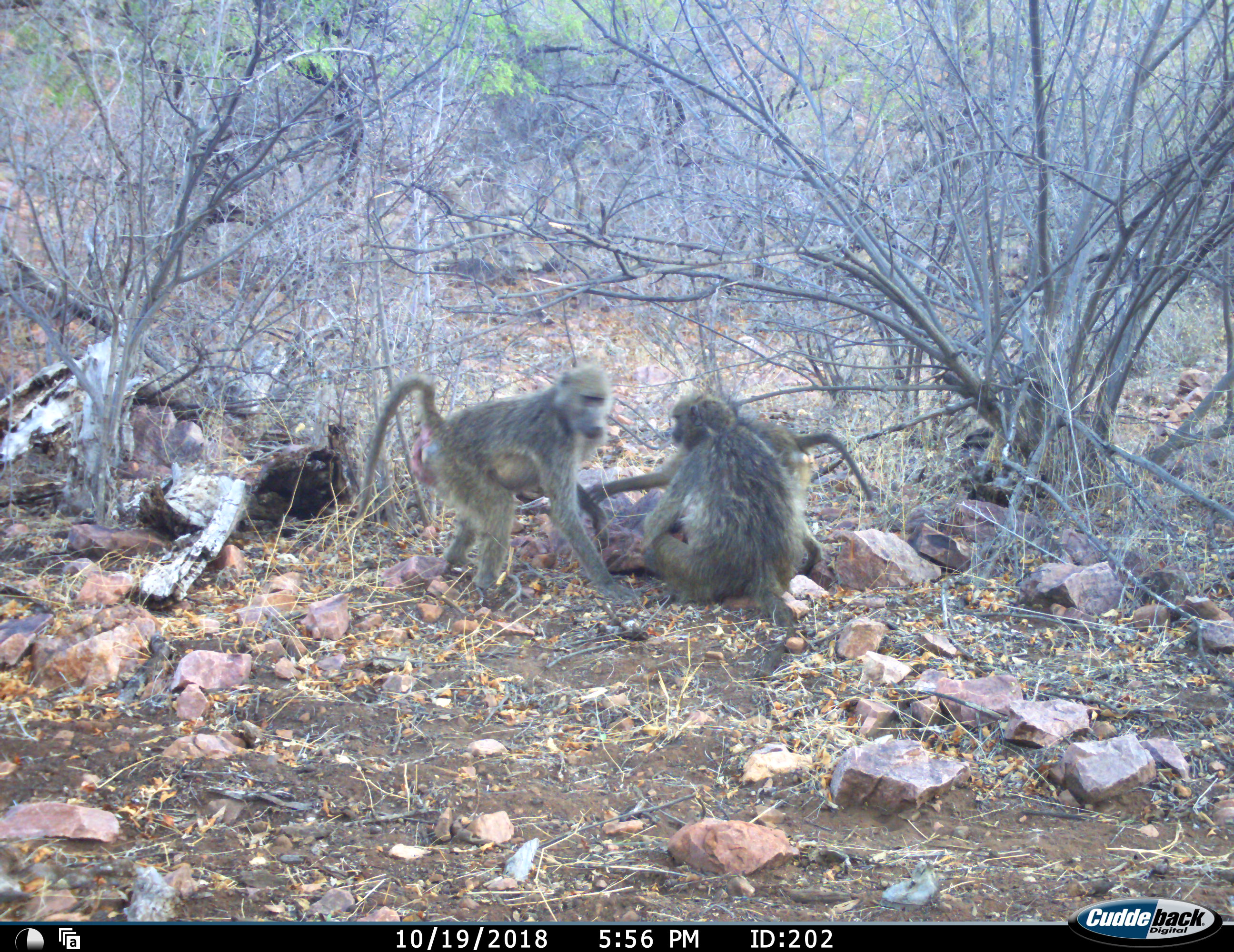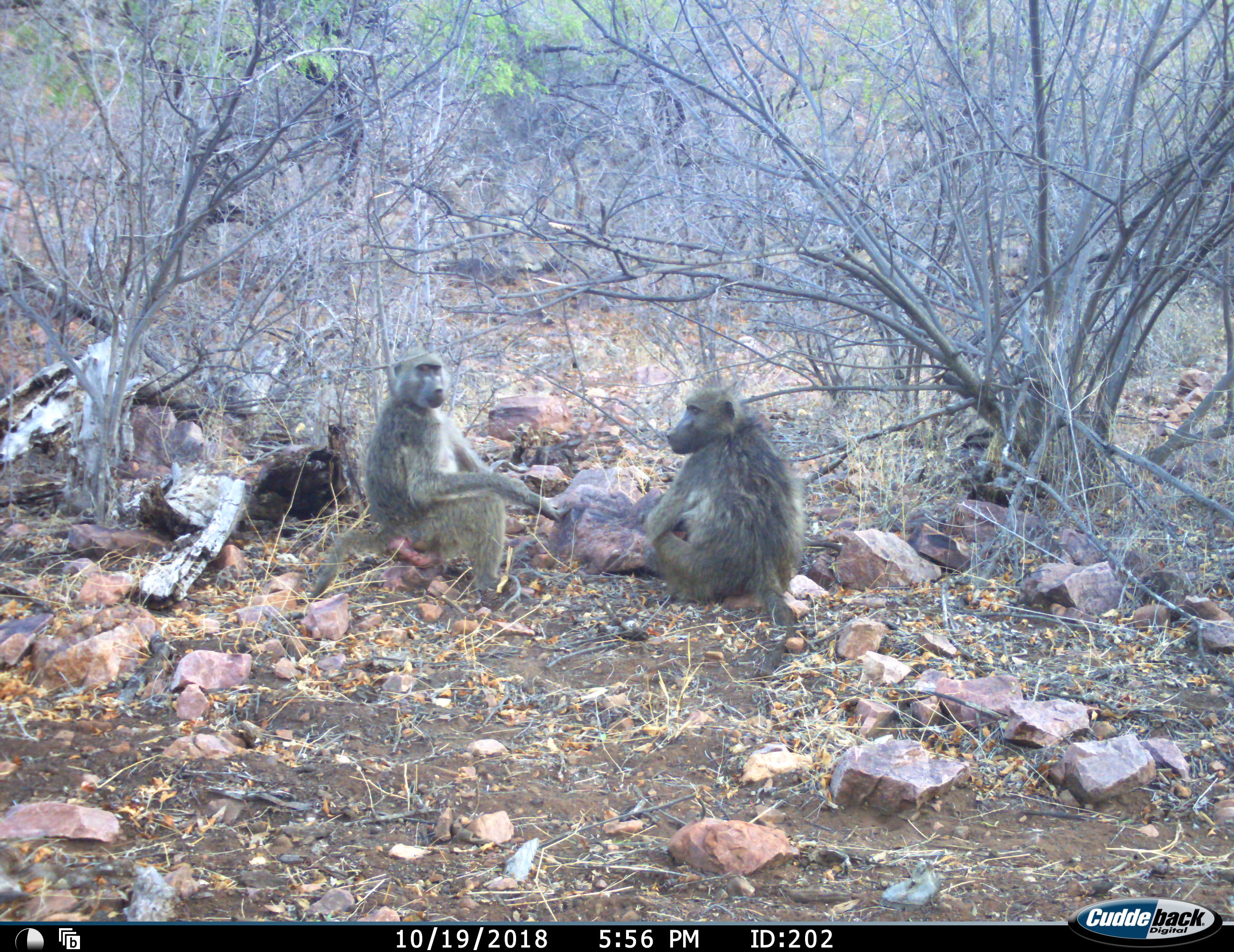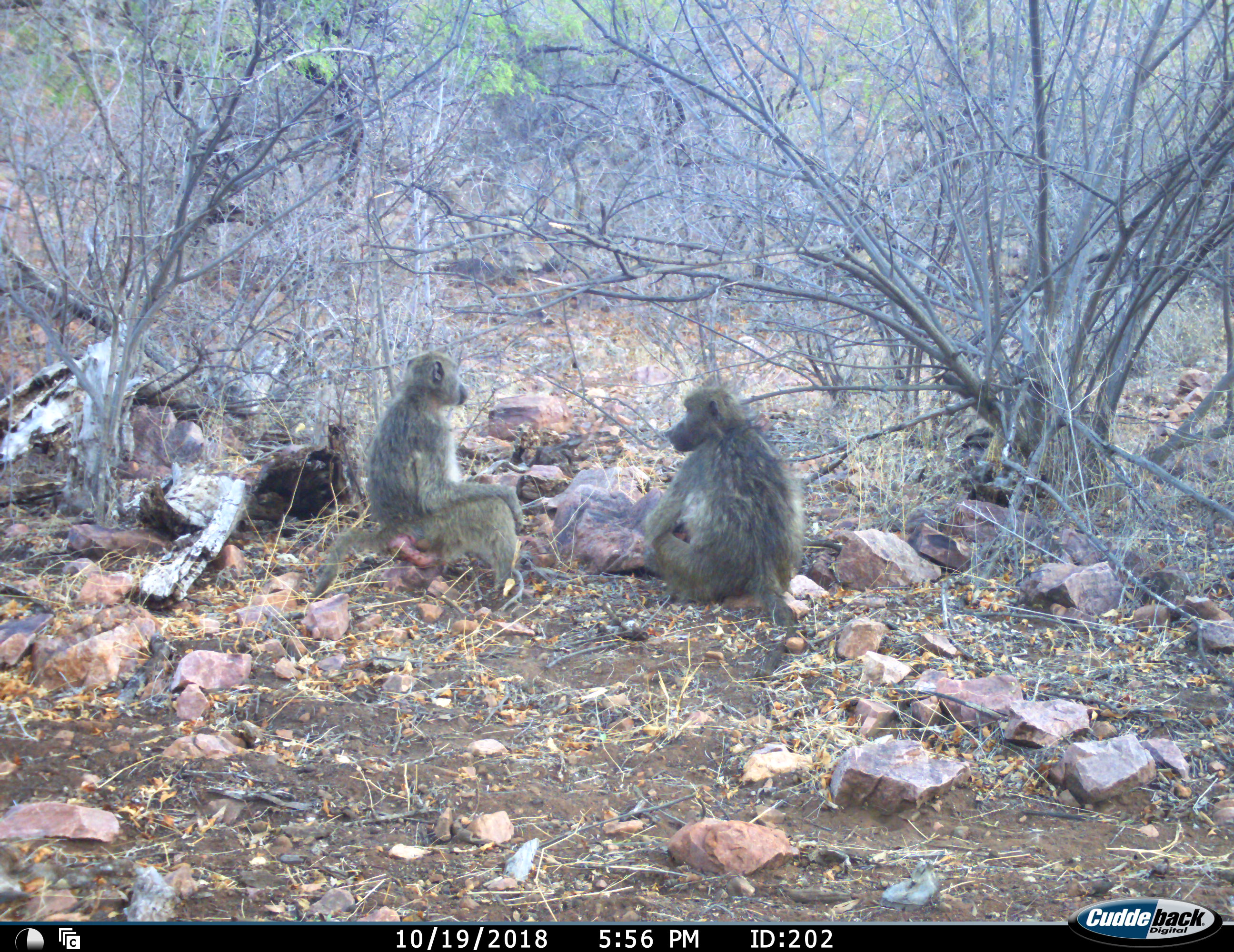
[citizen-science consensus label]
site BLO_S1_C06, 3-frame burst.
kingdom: Animalia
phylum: Chordata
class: Mammalia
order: Primates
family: Cercopithecidae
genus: Papio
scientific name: Papio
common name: baboon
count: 3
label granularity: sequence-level